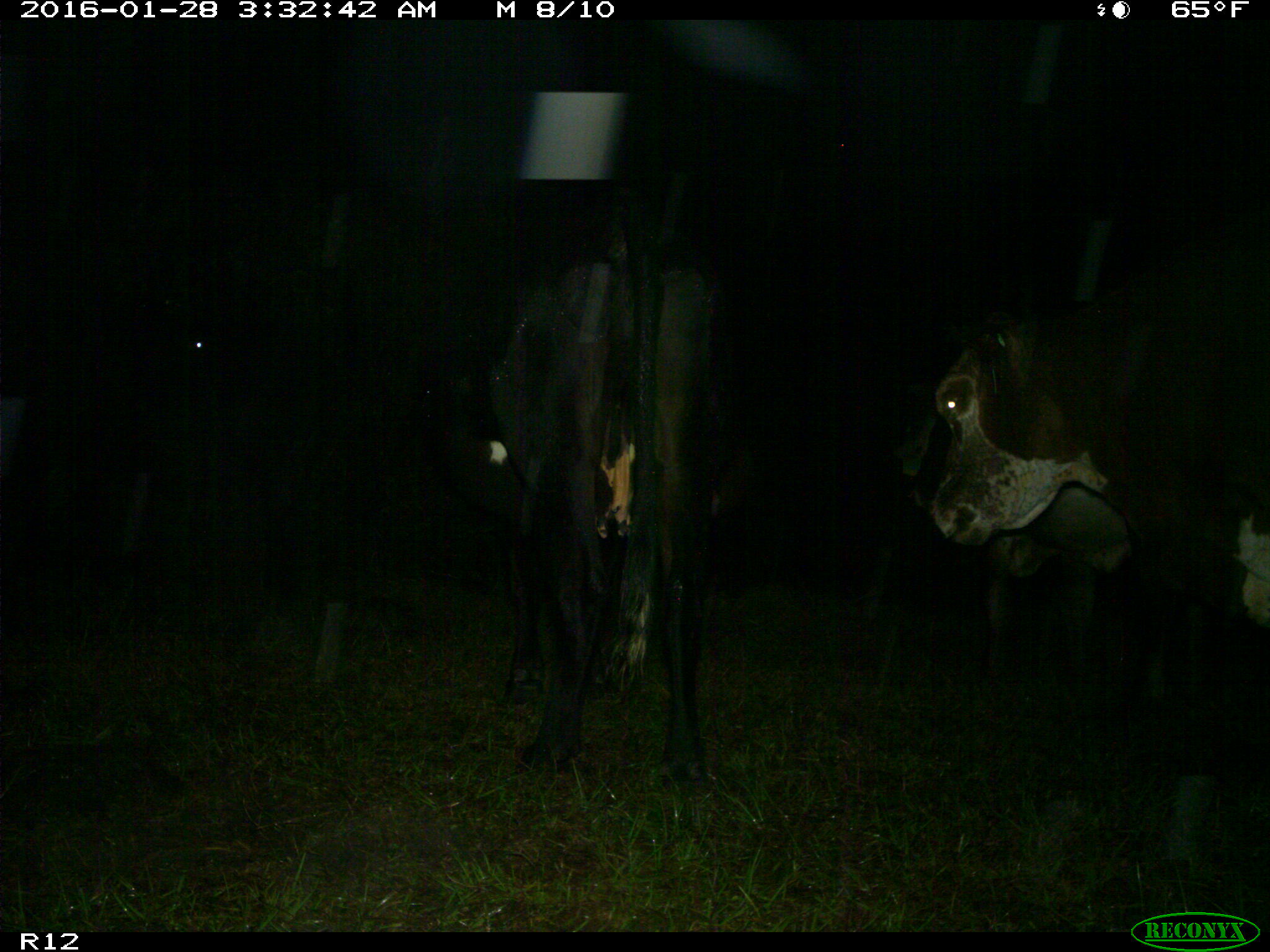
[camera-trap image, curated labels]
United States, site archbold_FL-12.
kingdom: Animalia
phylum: Chordata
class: Mammalia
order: Artiodactyla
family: Bovidae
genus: Bos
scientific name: Bos taurus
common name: domestic cow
Bos taurus (domestic cow).